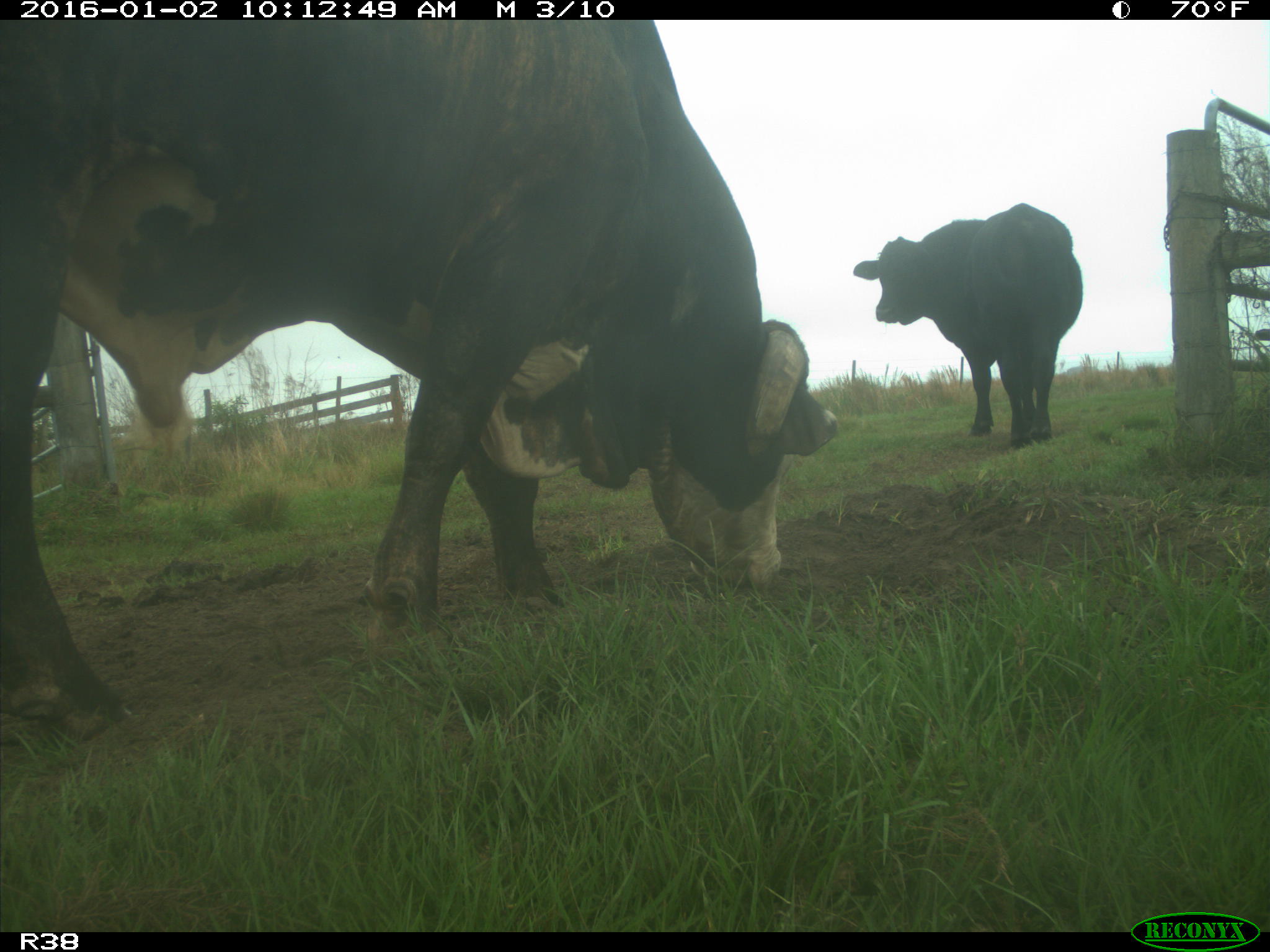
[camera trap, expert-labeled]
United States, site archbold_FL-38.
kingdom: Animalia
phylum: Chordata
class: Mammalia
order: Artiodactyla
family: Bovidae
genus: Bos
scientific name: Bos taurus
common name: domestic cow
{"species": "Bos taurus (domestic cow)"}